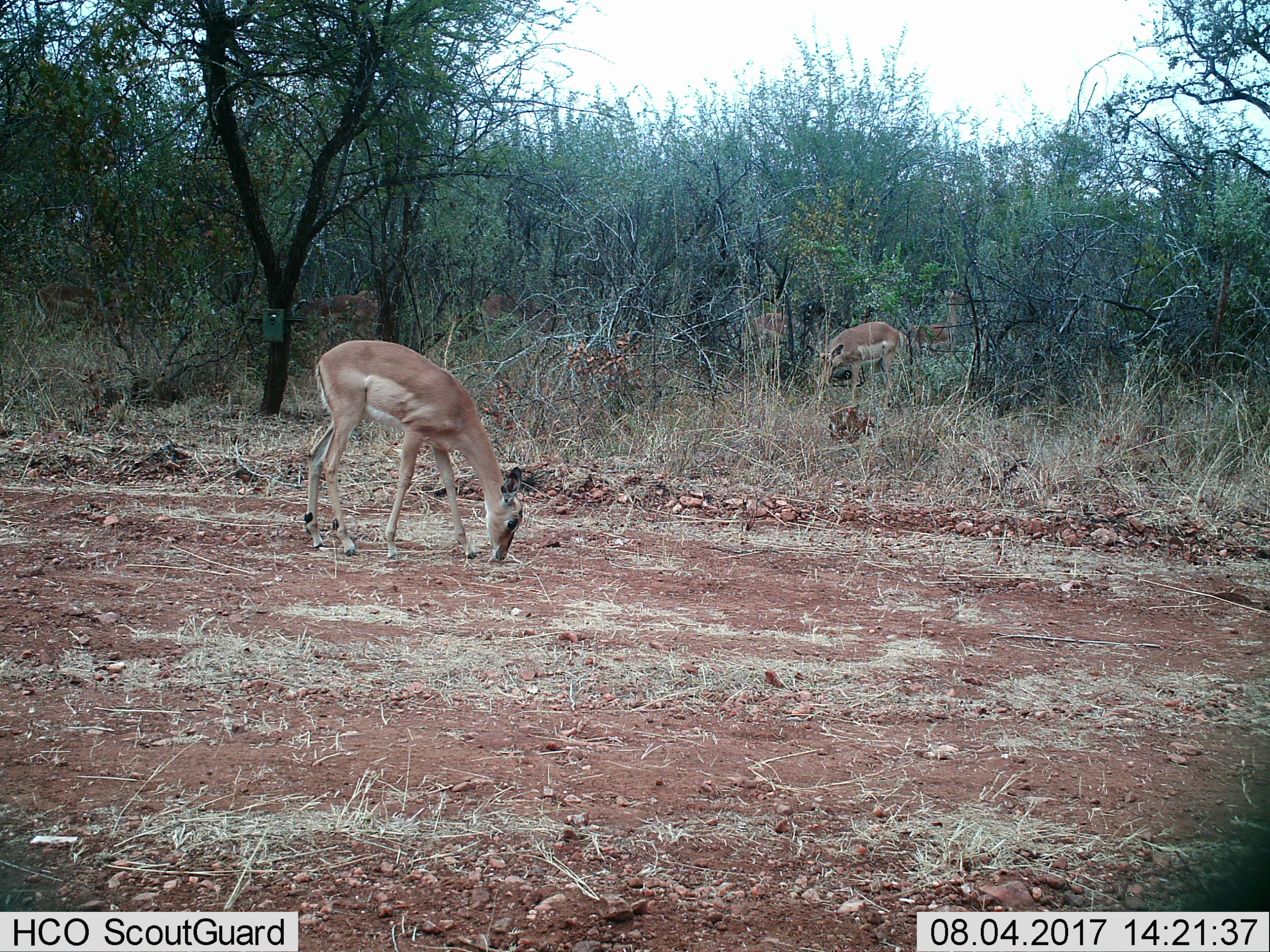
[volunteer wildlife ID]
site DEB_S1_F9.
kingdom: Animalia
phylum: Chordata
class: Mammalia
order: Artiodactyla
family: Bovidae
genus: Aepyceros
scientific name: Aepyceros melampus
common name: impala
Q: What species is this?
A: Impala (Aepyceros melampus).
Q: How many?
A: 4.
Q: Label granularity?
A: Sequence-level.